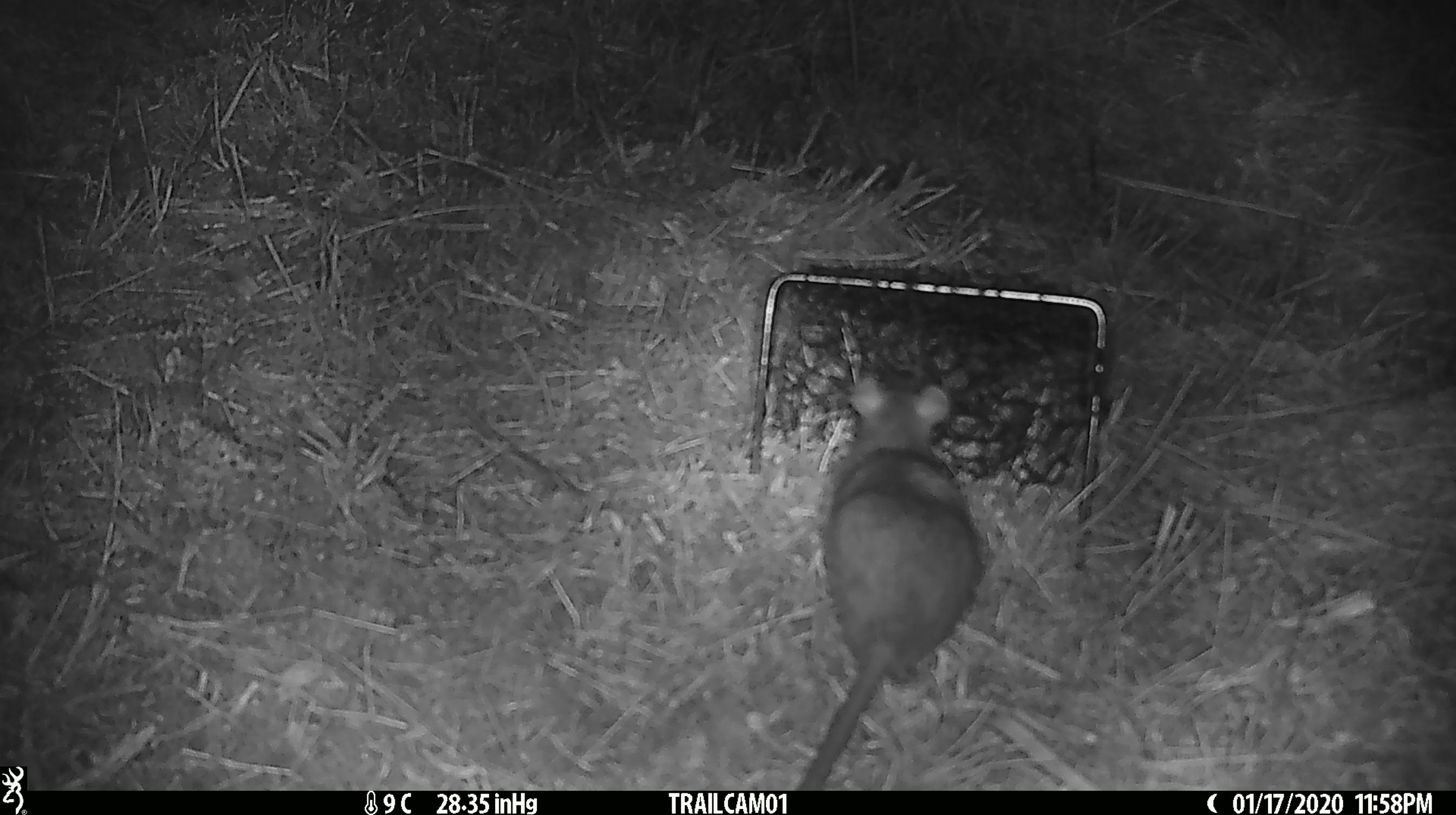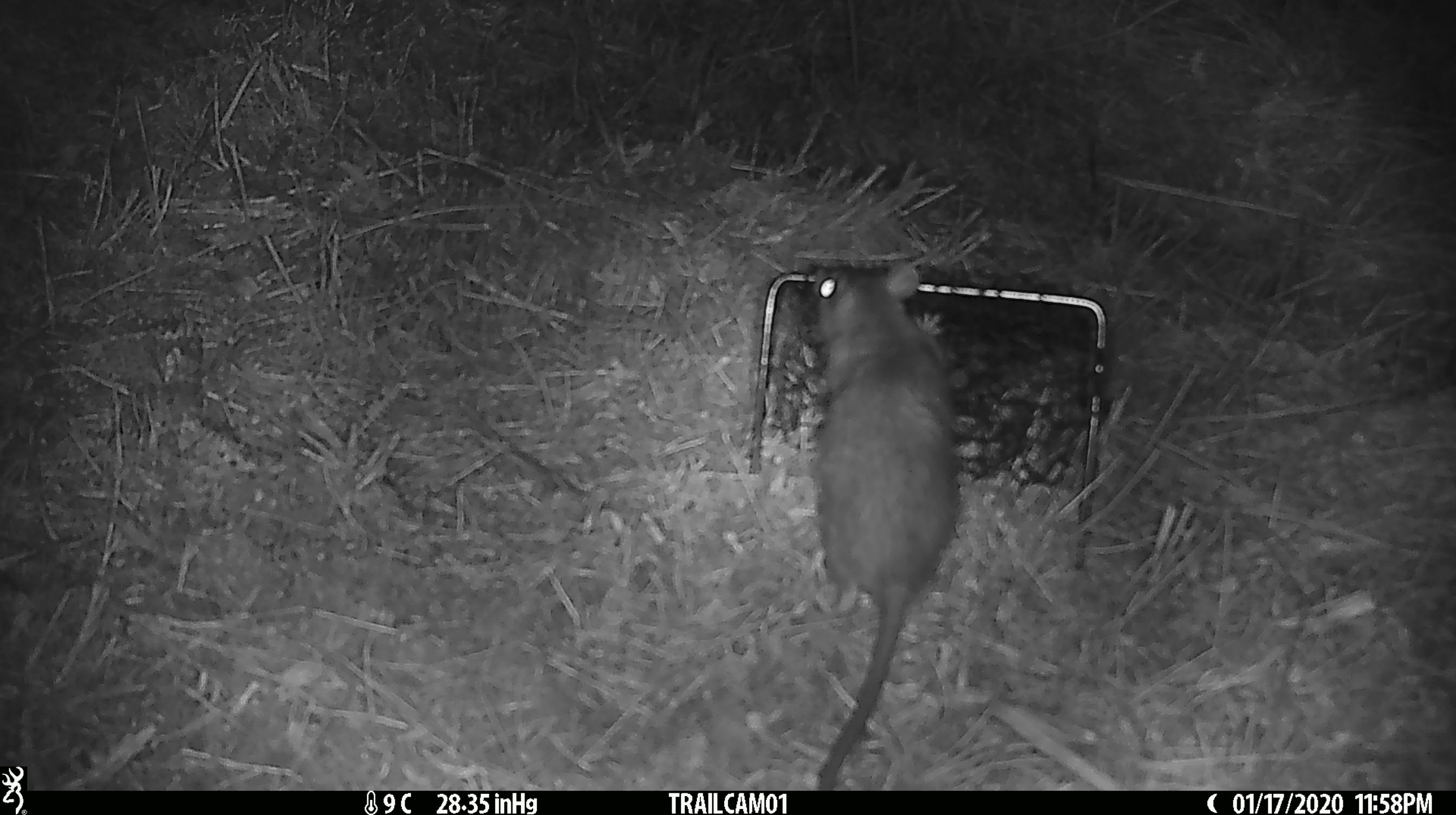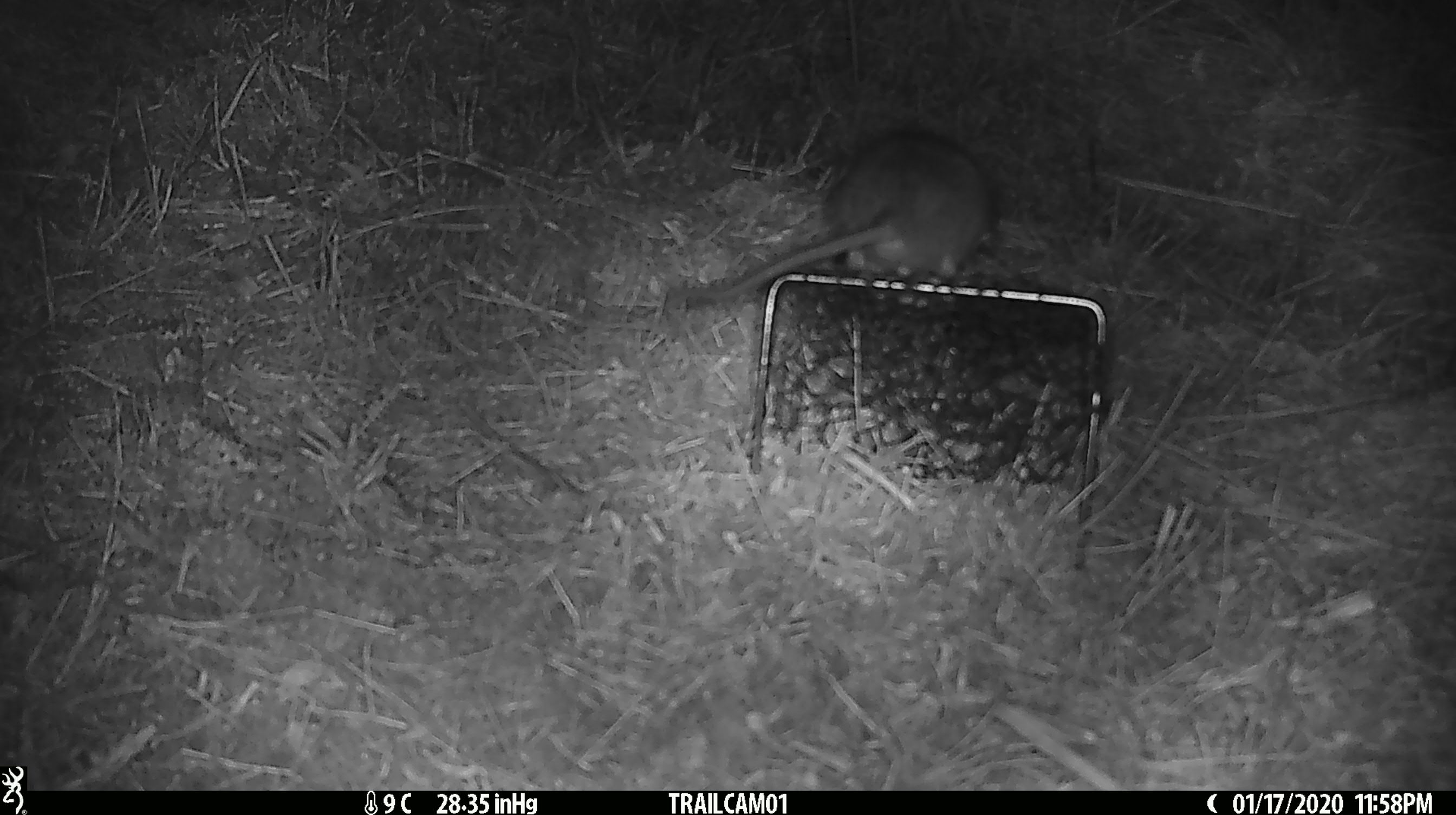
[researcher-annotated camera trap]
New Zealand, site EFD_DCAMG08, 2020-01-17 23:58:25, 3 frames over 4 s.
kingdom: Animalia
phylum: Chordata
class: Mammalia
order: Rodentia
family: Muridae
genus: Rattus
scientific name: Rattus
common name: rat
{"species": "rat (Rattus)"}